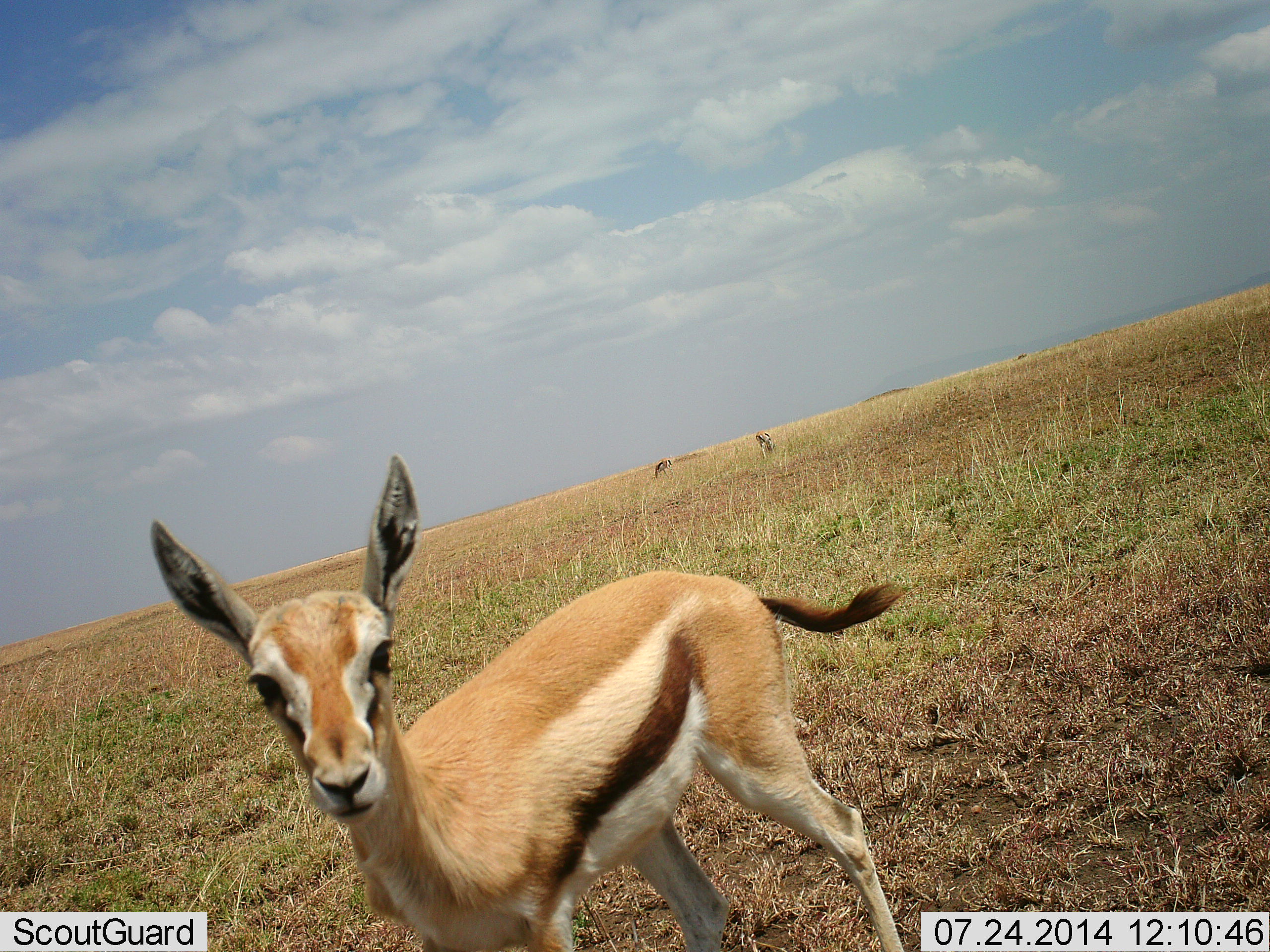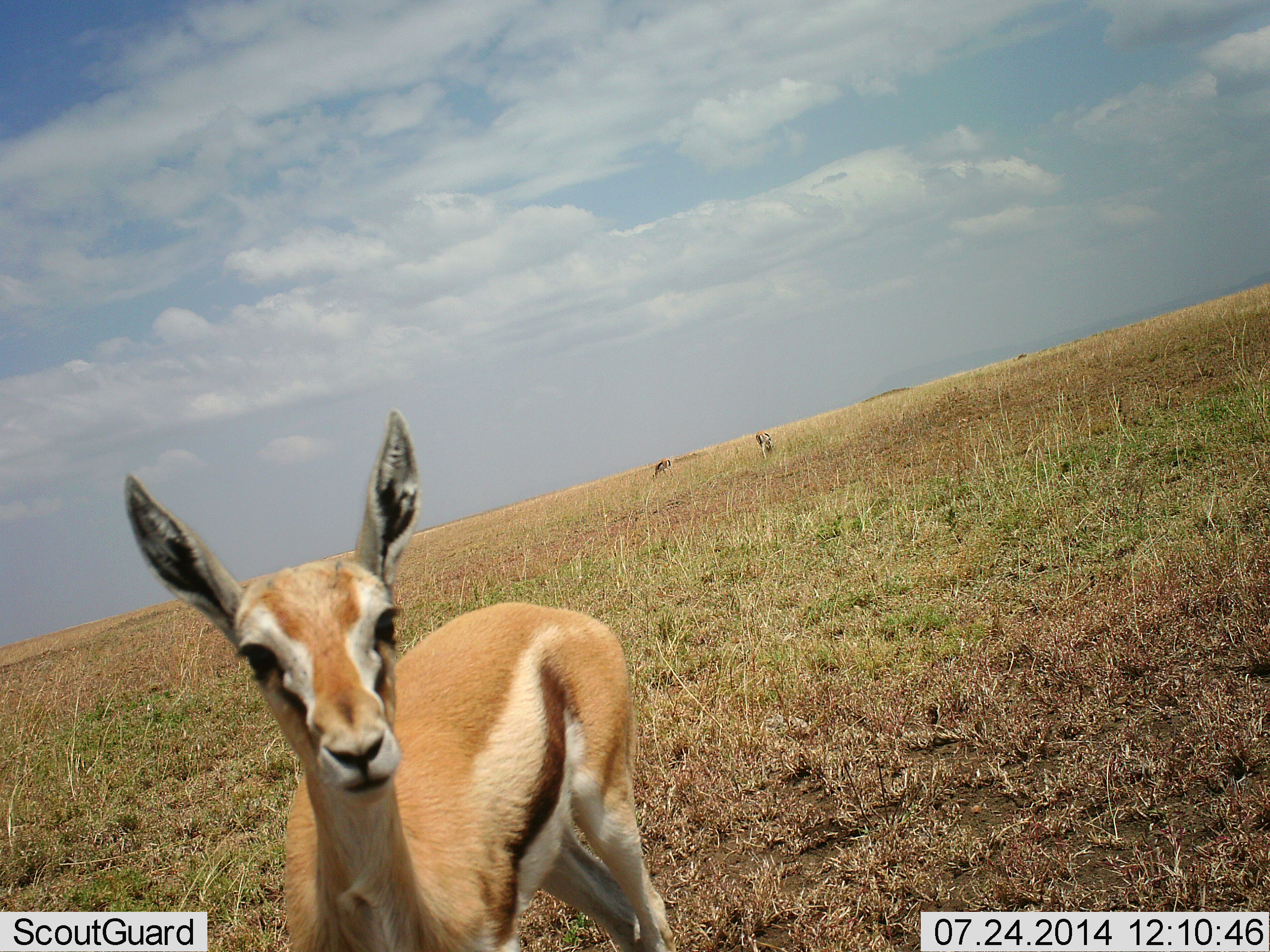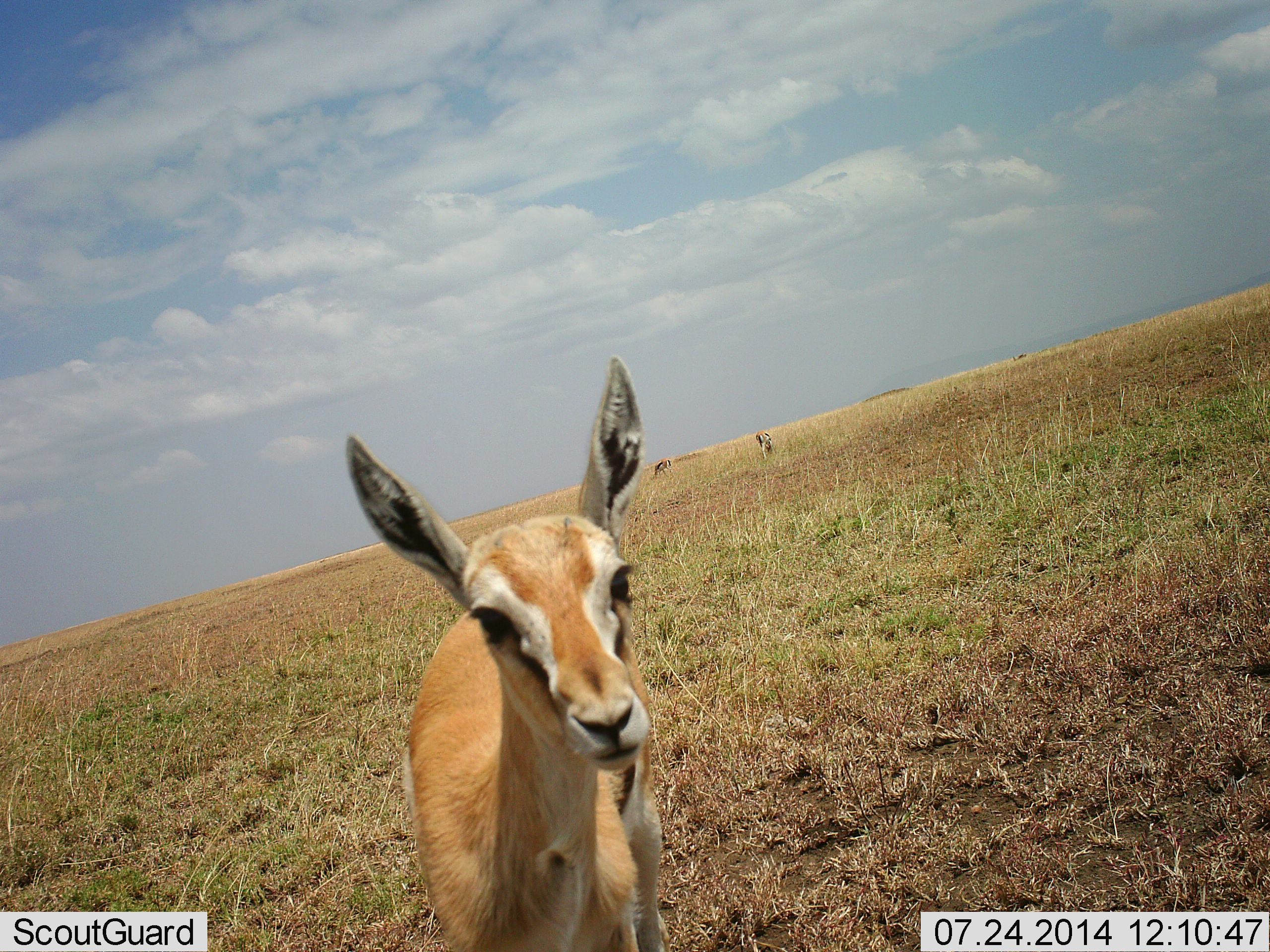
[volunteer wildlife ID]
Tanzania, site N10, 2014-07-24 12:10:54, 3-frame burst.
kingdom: Animalia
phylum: Chordata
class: Mammalia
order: Artiodactyla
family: Bovidae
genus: Eudorcas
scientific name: Eudorcas thomsonii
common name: thomson's gazelle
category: gazellethomsons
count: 3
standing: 90%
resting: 0%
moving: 30%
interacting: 10%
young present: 0%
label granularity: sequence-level